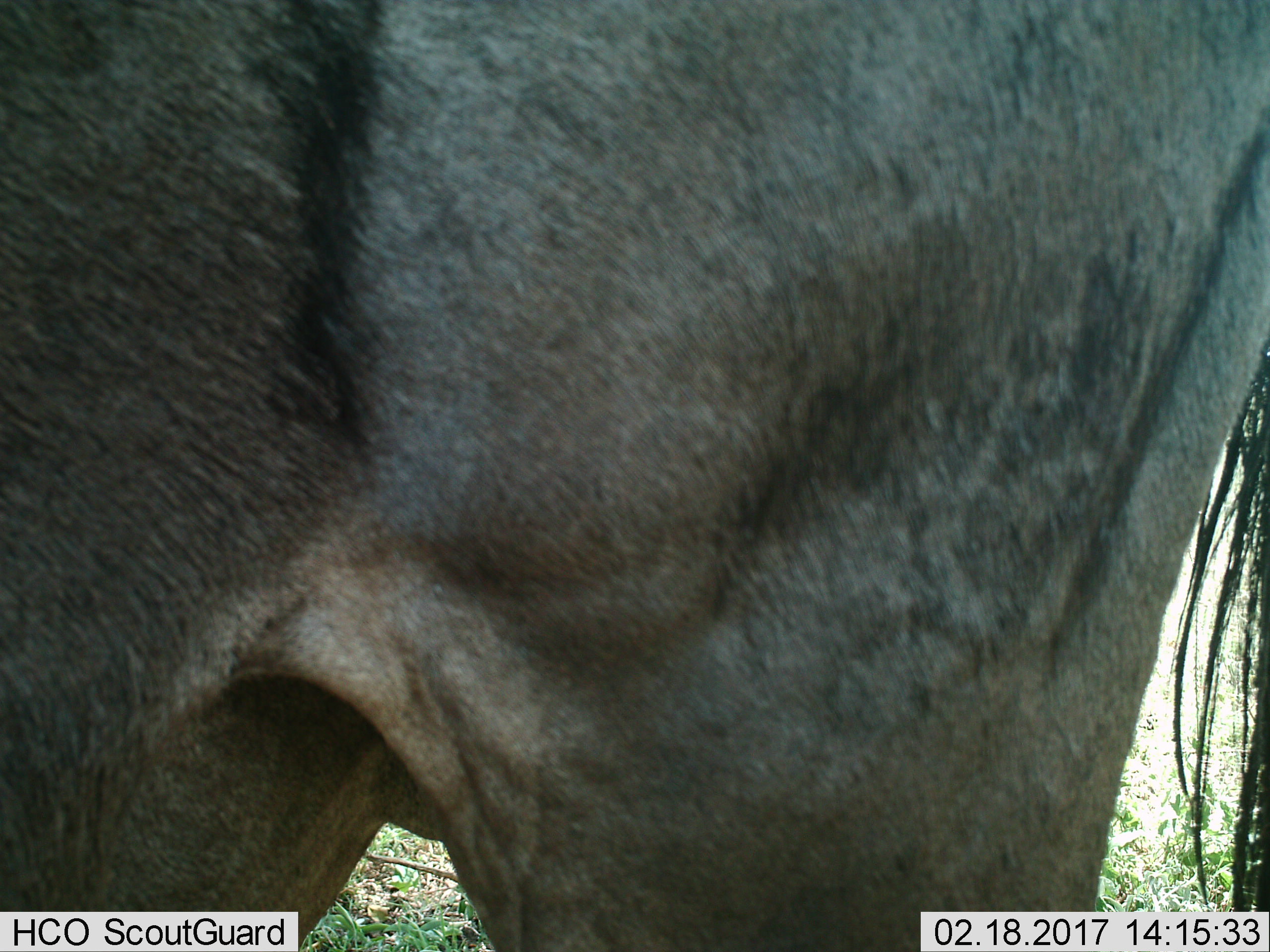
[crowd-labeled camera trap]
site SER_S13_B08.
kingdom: Animalia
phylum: Chordata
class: Mammalia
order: Artiodactyla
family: Bovidae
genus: Connochaetes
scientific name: Connochaetes taurinus taurinus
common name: blue wildebeest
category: wildebeestblue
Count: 1.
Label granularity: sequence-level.